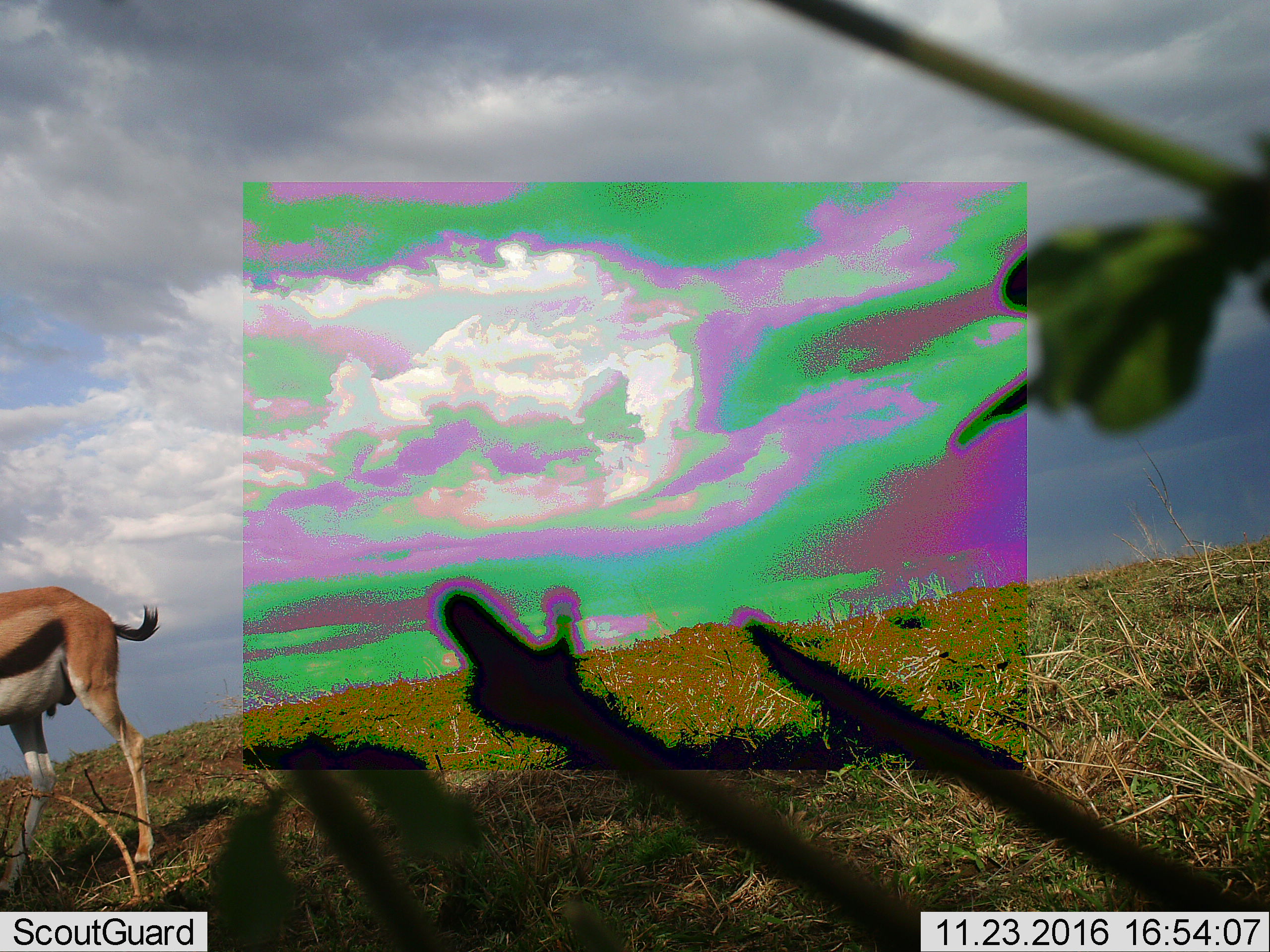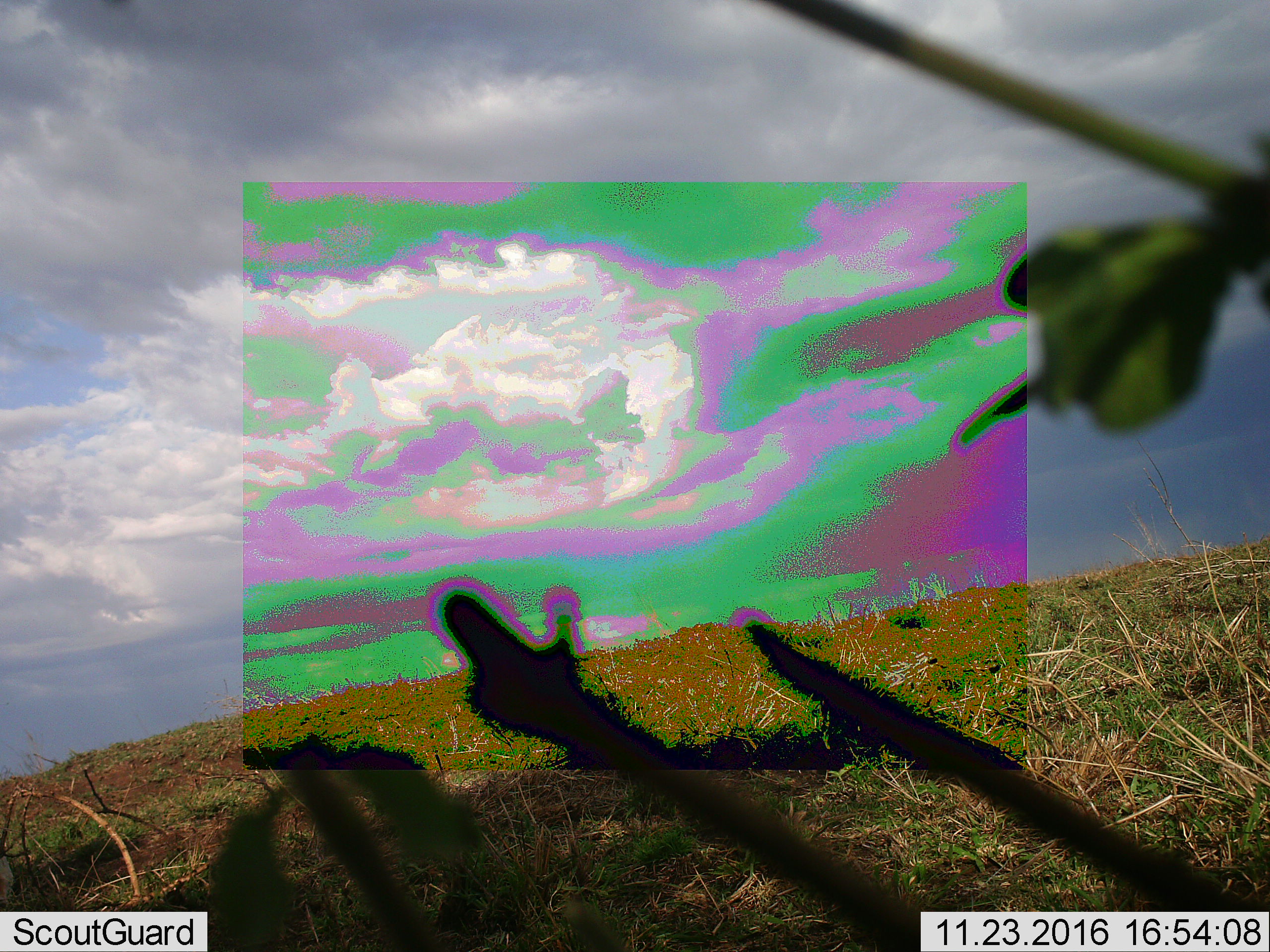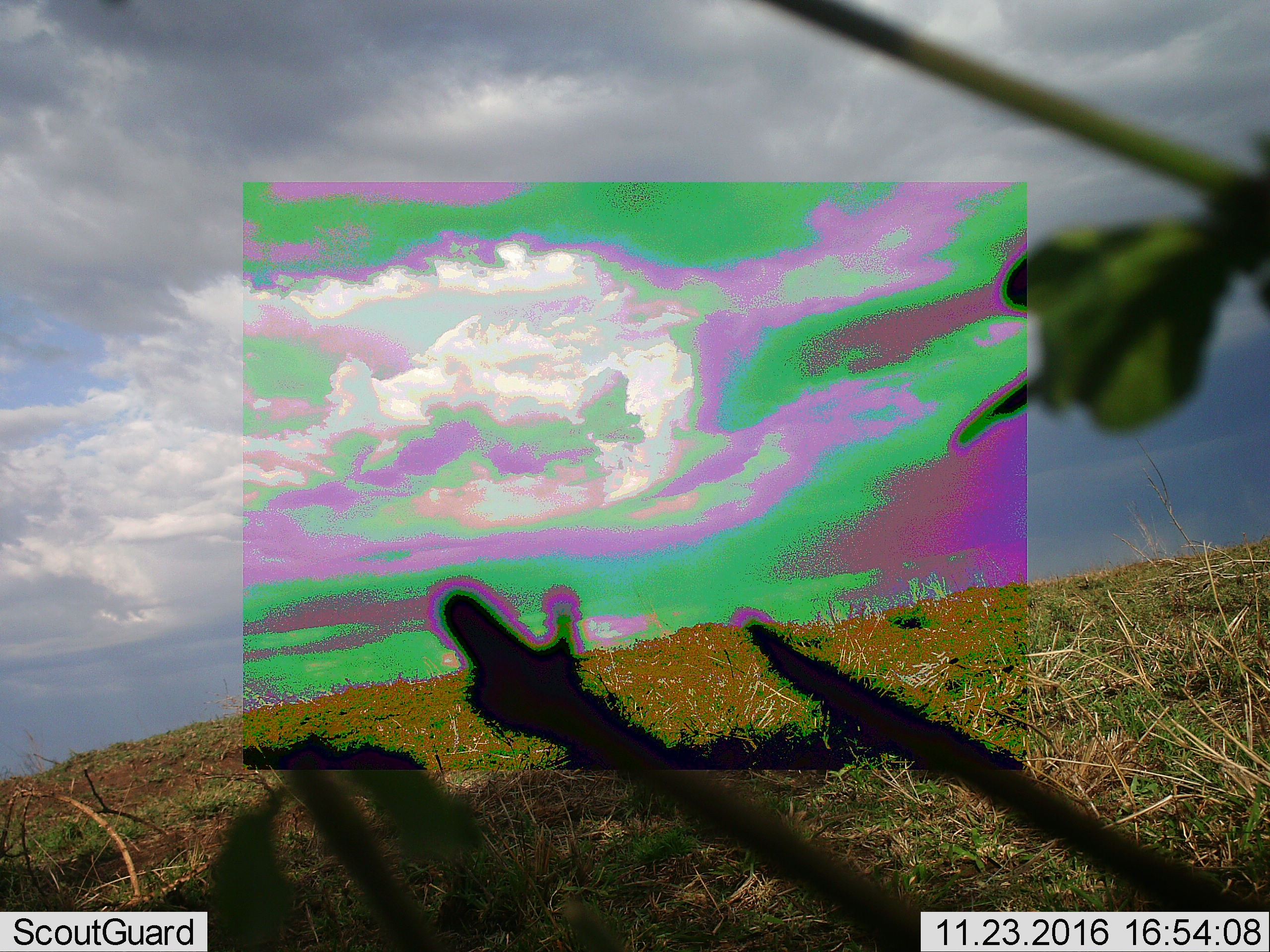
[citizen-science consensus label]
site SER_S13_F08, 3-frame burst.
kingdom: Animalia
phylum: Chordata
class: Mammalia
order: Artiodactyla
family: Bovidae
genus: Eudorcas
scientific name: Eudorcas thomsonii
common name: thomson's gazelle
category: gazellethomsons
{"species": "gazellethomsons (thomson's gazelle) (Eudorcas thomsonii)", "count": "1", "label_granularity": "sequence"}